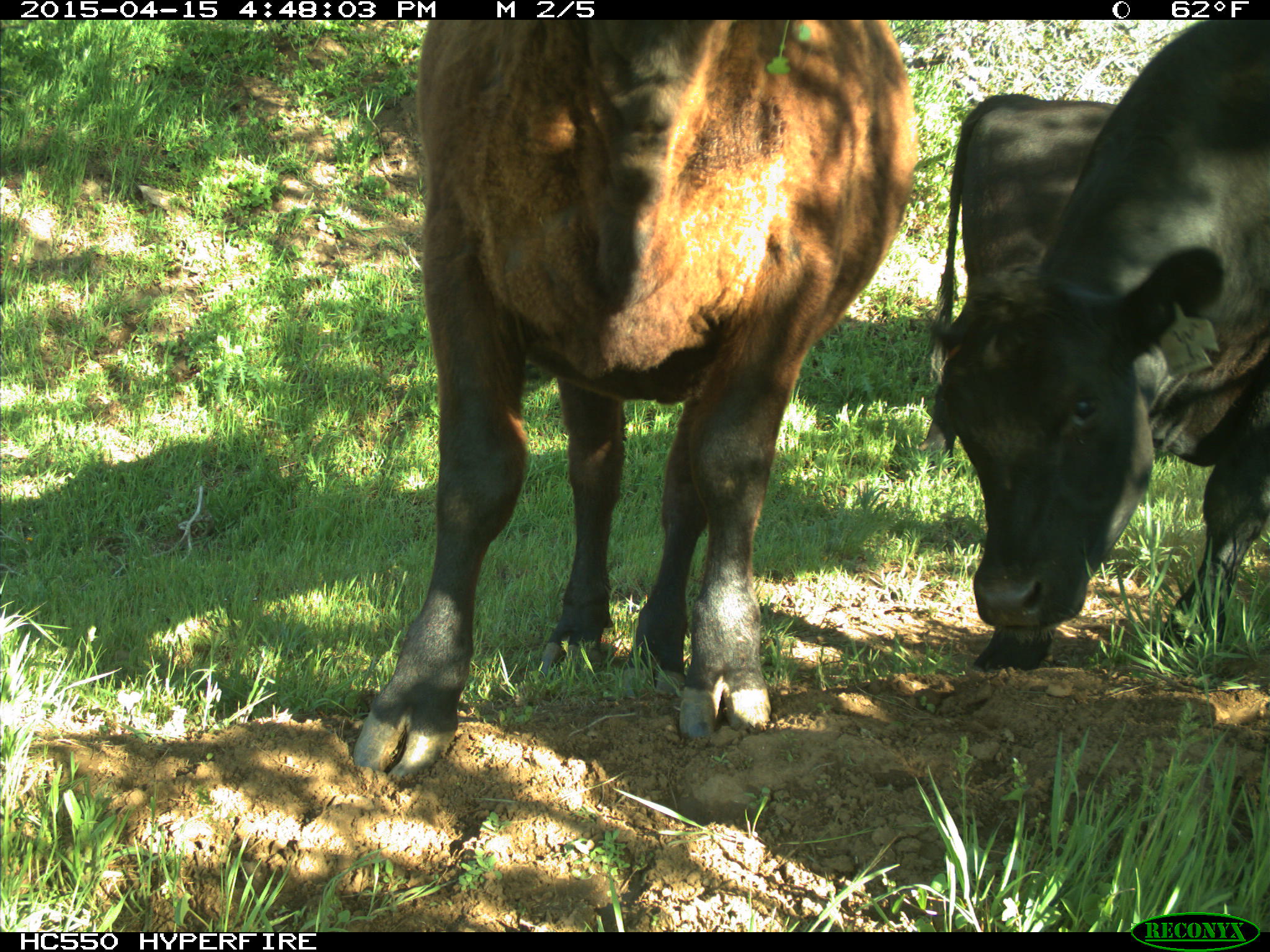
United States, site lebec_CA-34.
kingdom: Animalia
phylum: Chordata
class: Mammalia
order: Artiodactyla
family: Bovidae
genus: Bos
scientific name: Bos taurus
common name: domestic cow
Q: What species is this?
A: Bos taurus (domestic cow).